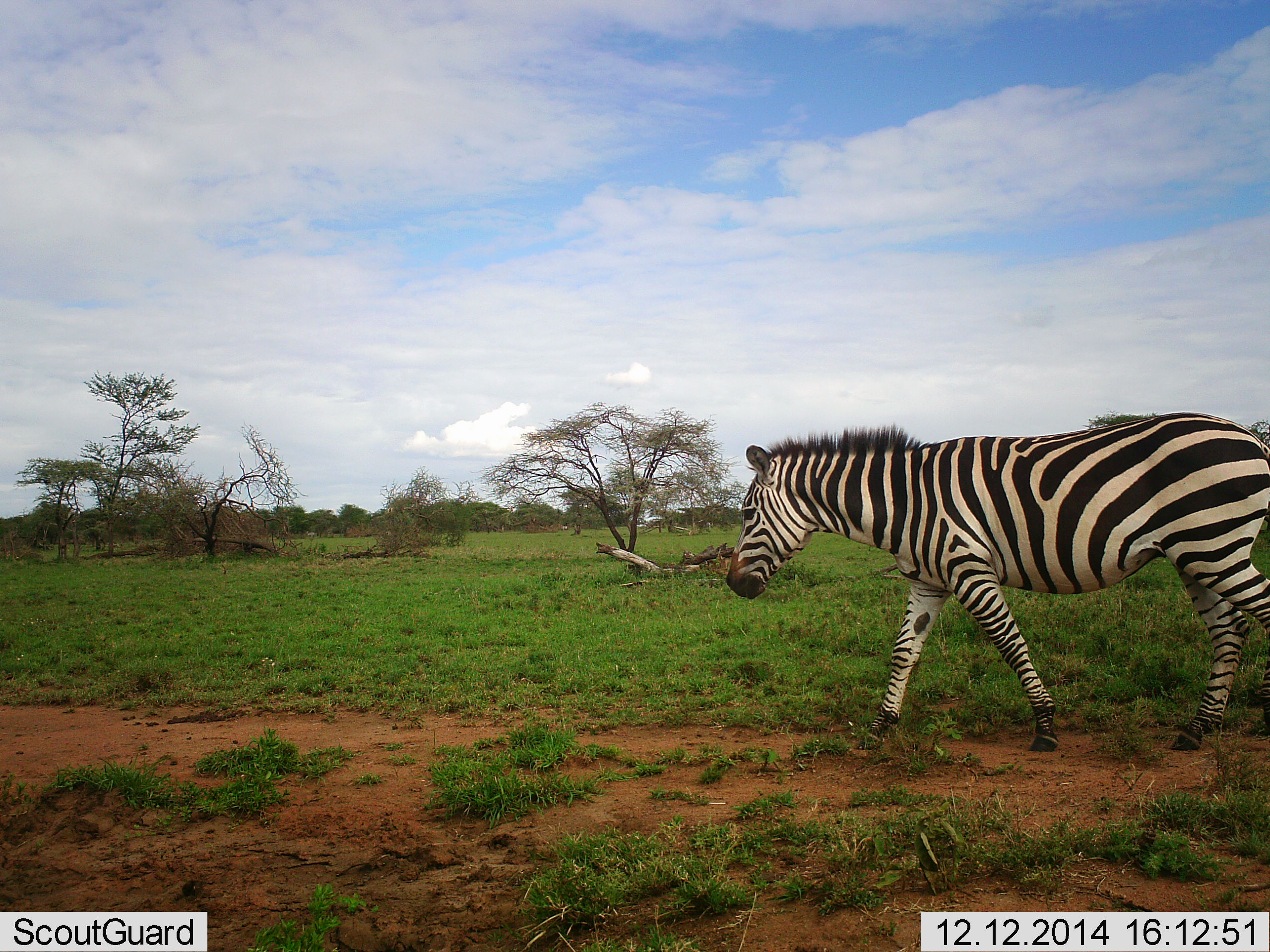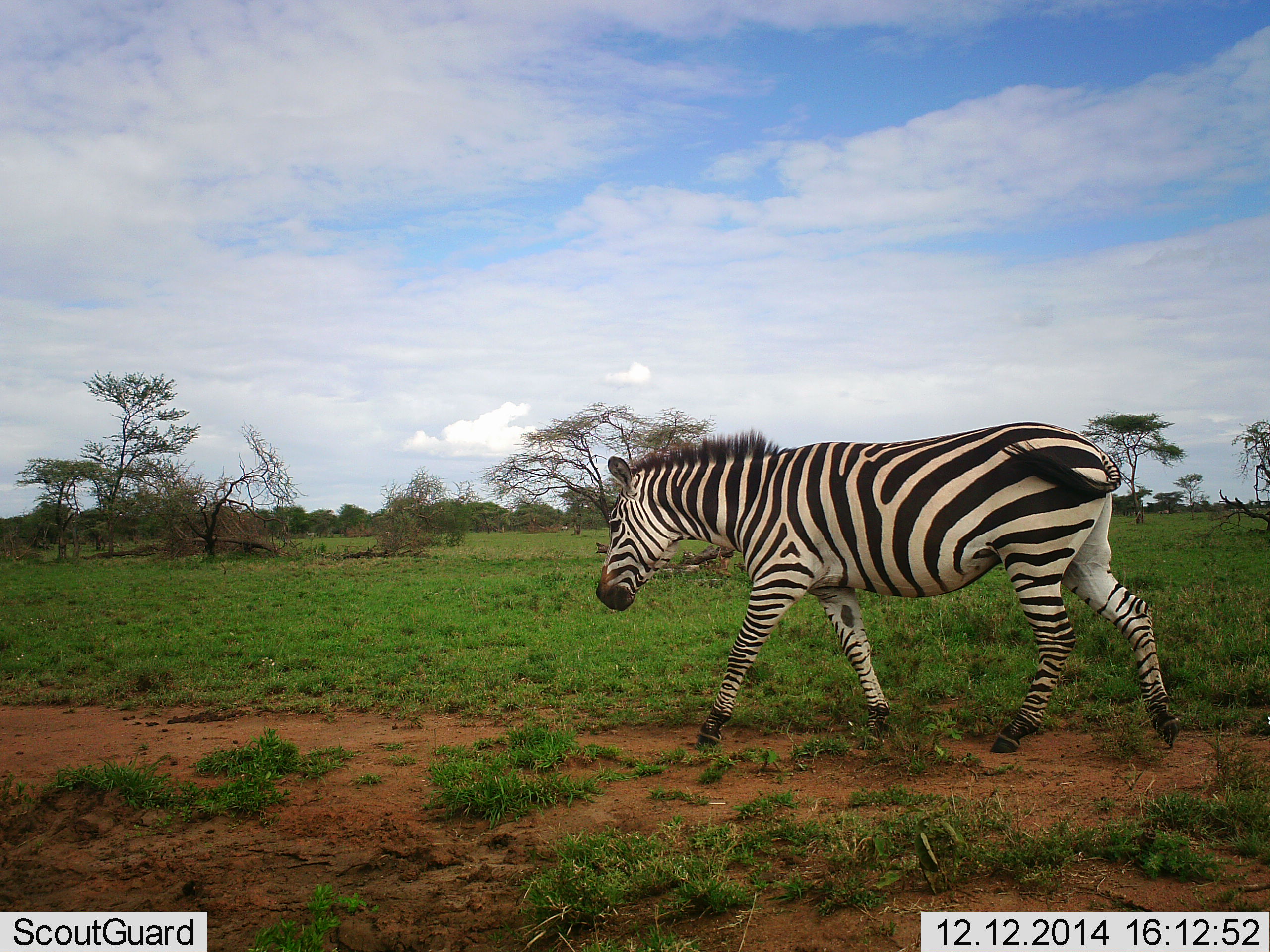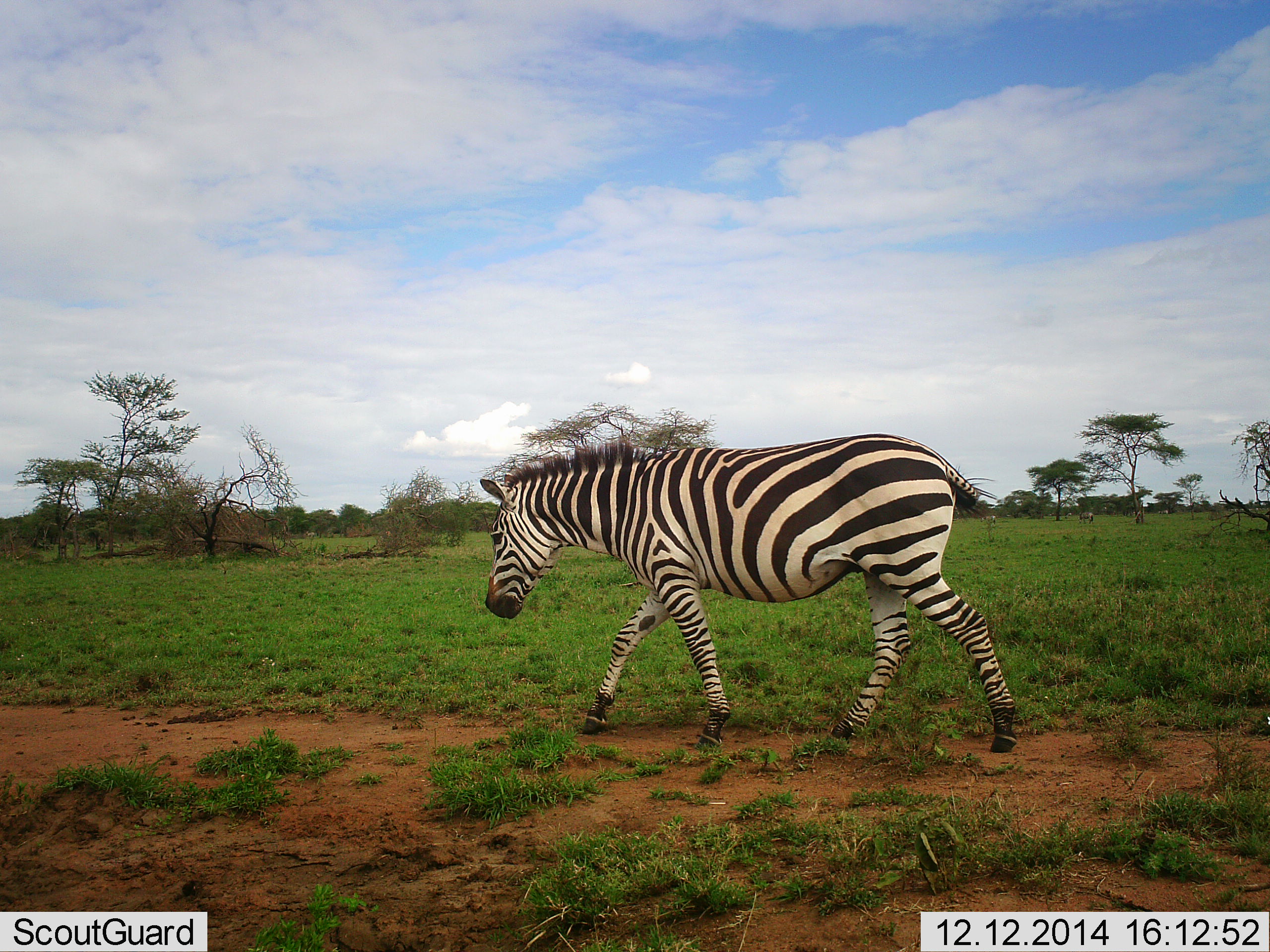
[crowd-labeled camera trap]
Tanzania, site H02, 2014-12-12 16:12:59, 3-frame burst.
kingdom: Animalia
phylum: Chordata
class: Mammalia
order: Perissodactyla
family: Equidae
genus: Equus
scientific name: Equus quagga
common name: plains zebra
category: zebra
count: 1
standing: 0%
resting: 0%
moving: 100%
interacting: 0%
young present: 0%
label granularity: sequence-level